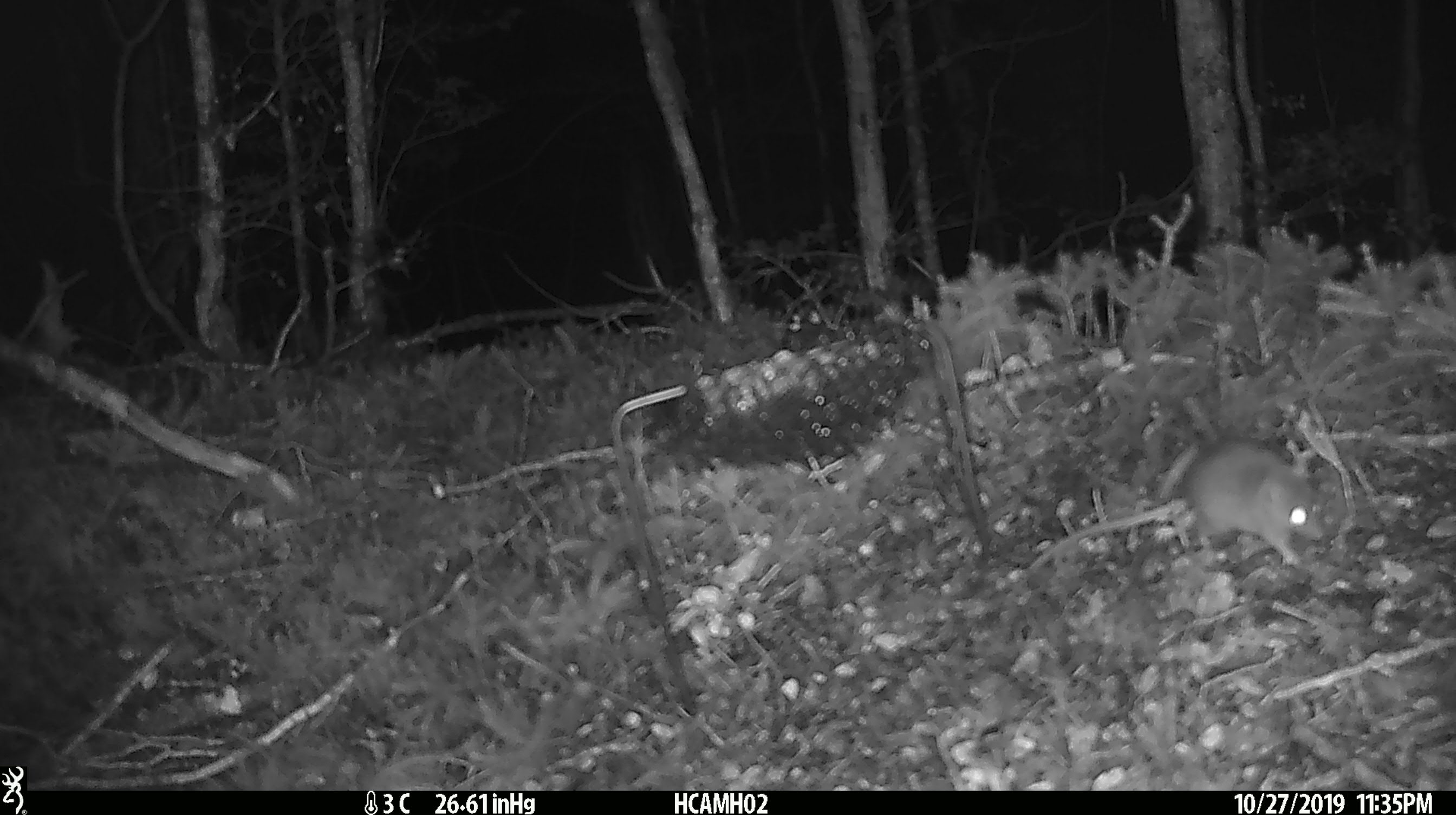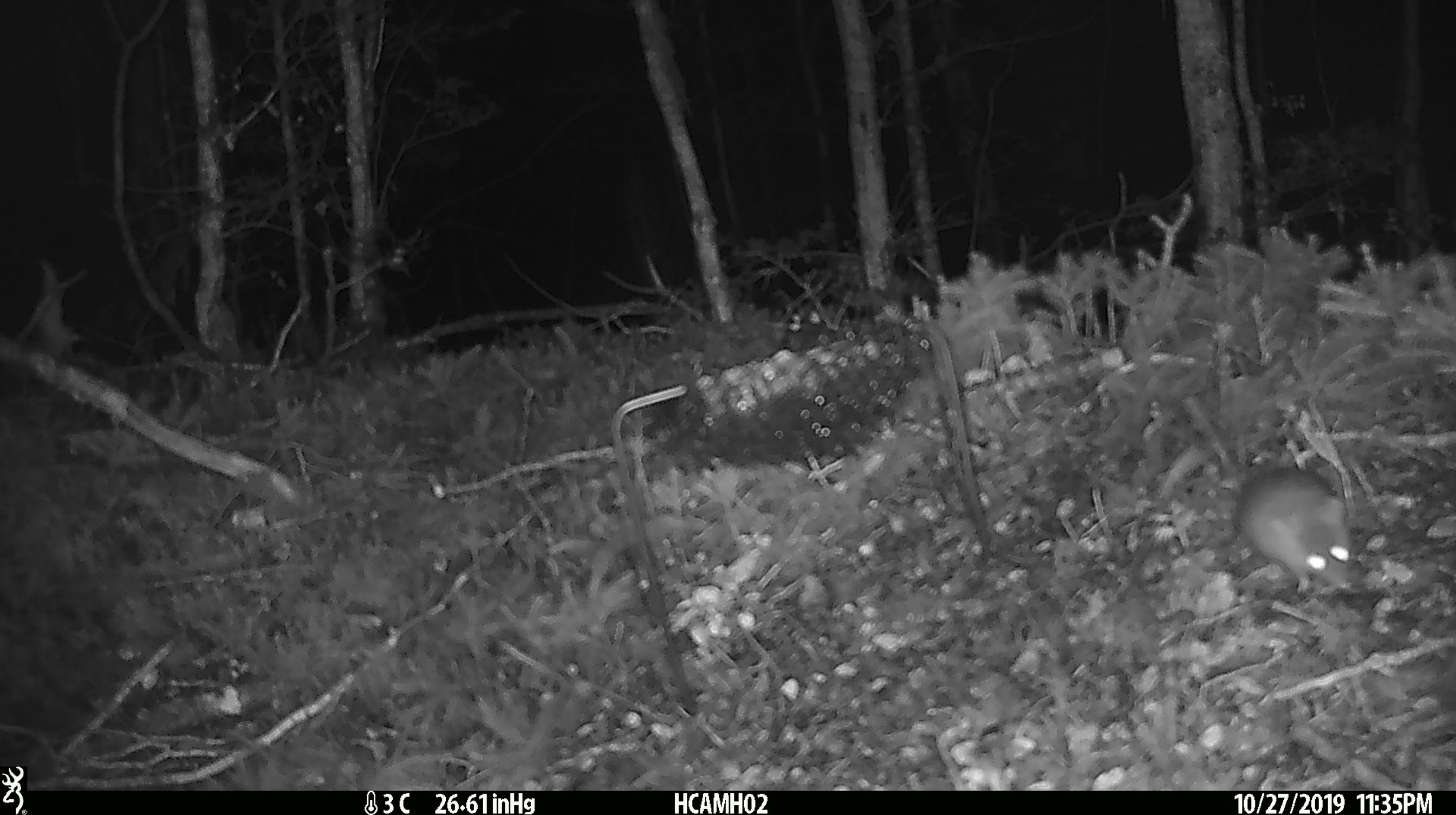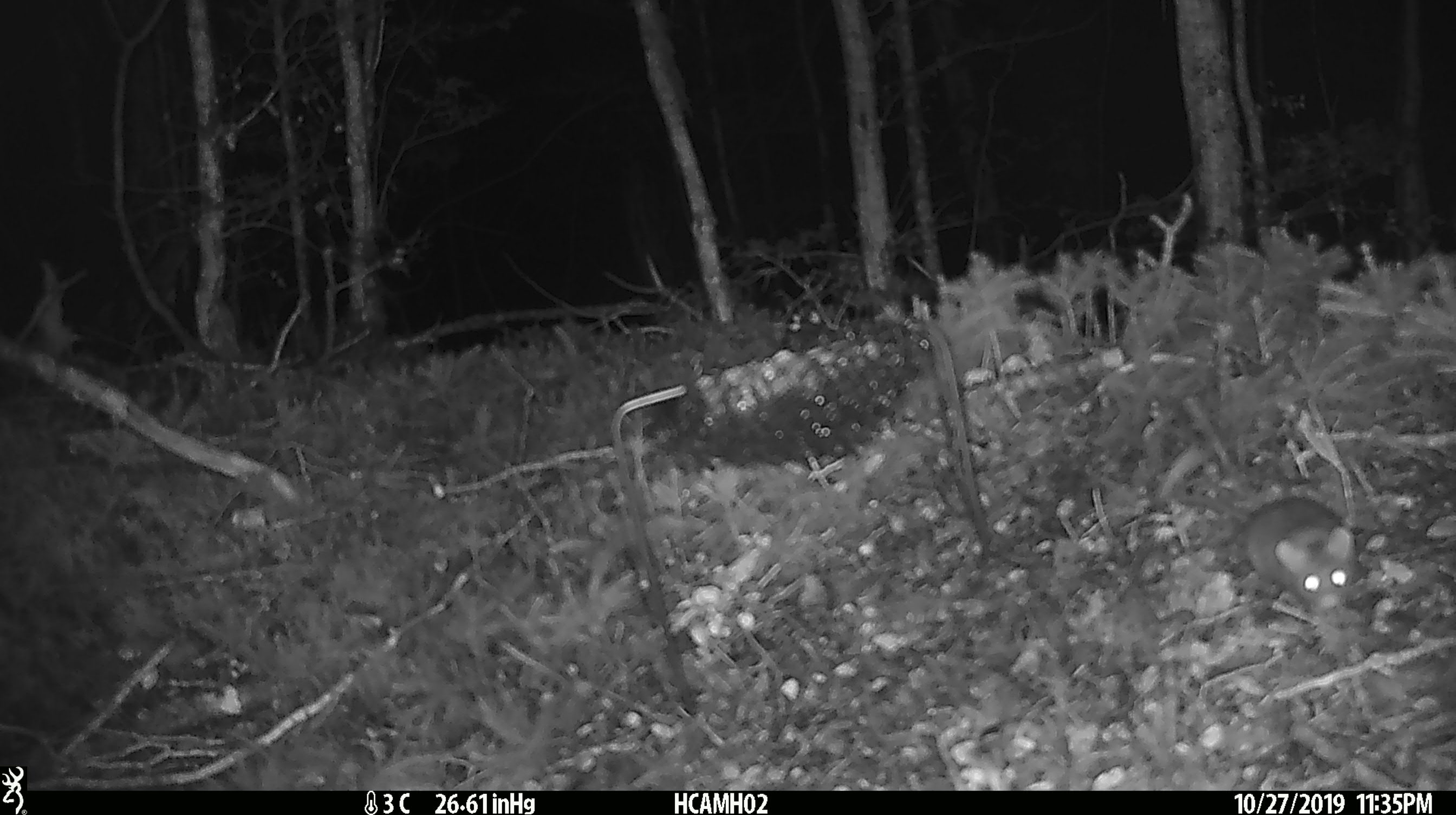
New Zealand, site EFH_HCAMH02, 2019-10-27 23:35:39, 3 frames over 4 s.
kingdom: Animalia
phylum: Chordata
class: Mammalia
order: Rodentia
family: Muridae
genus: Mus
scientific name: Mus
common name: mouse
Mouse (Mus).